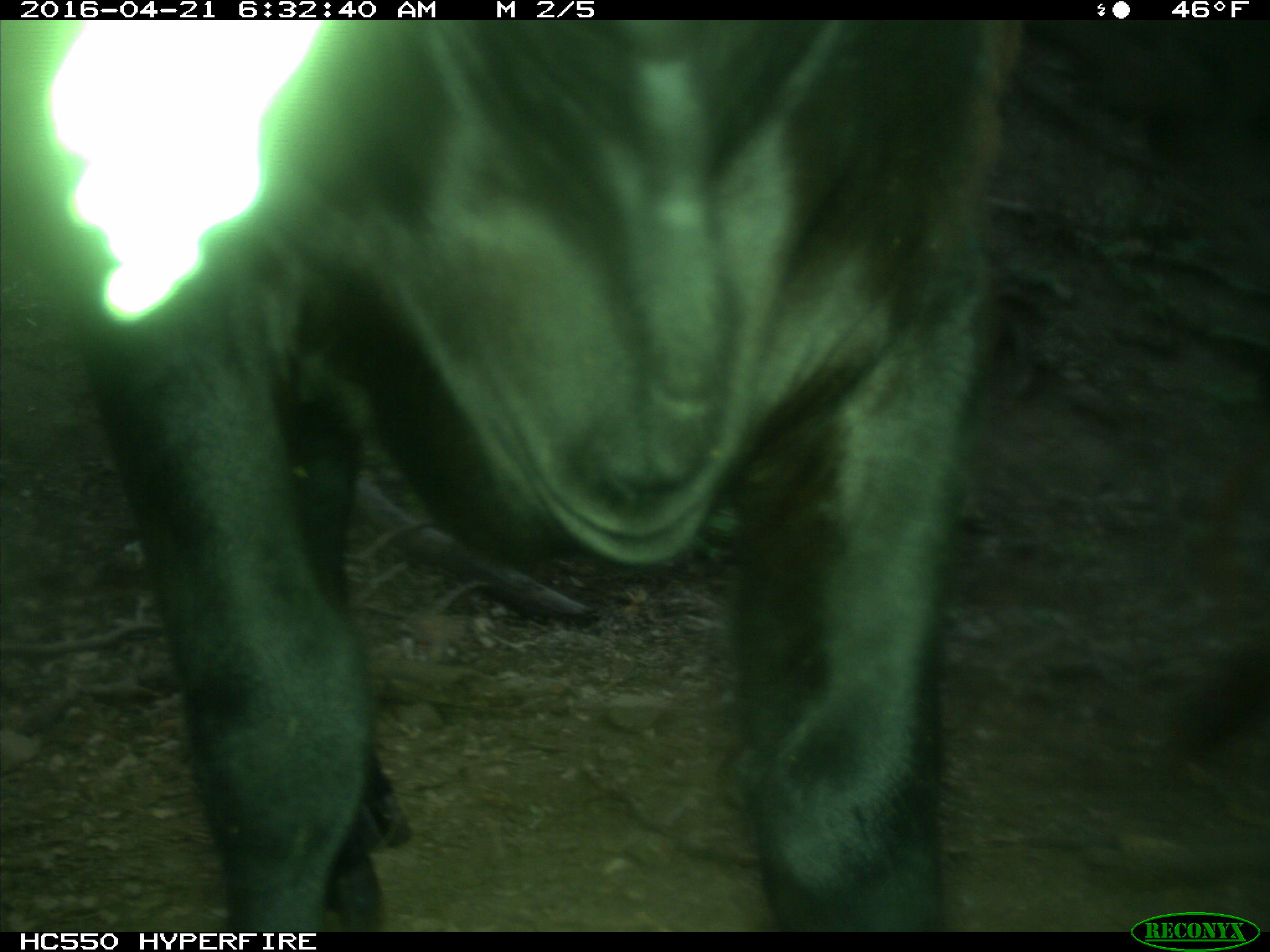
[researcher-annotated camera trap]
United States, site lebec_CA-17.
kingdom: Animalia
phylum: Chordata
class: Mammalia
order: Artiodactyla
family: Bovidae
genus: Bos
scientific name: Bos taurus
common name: domestic cow